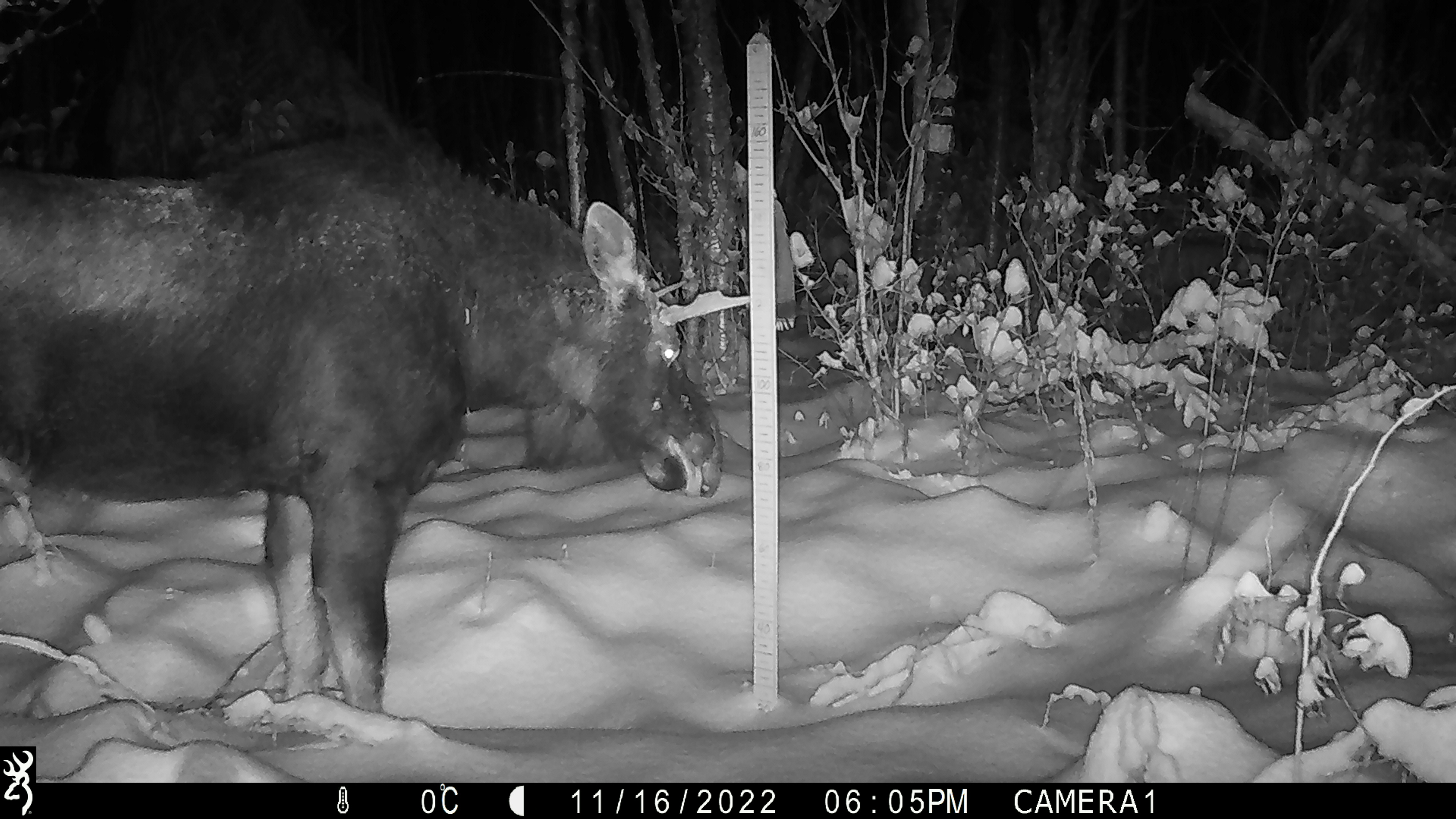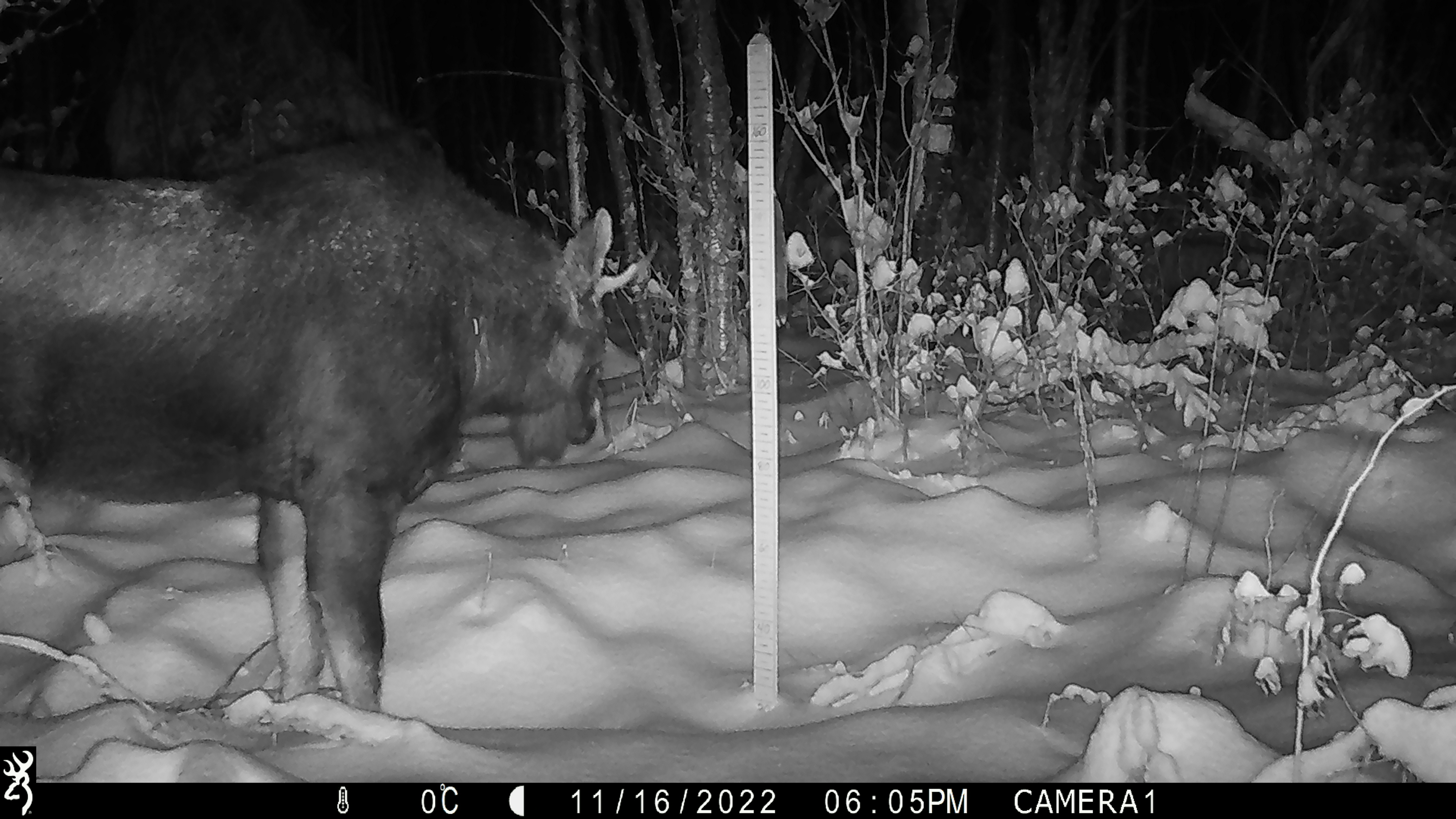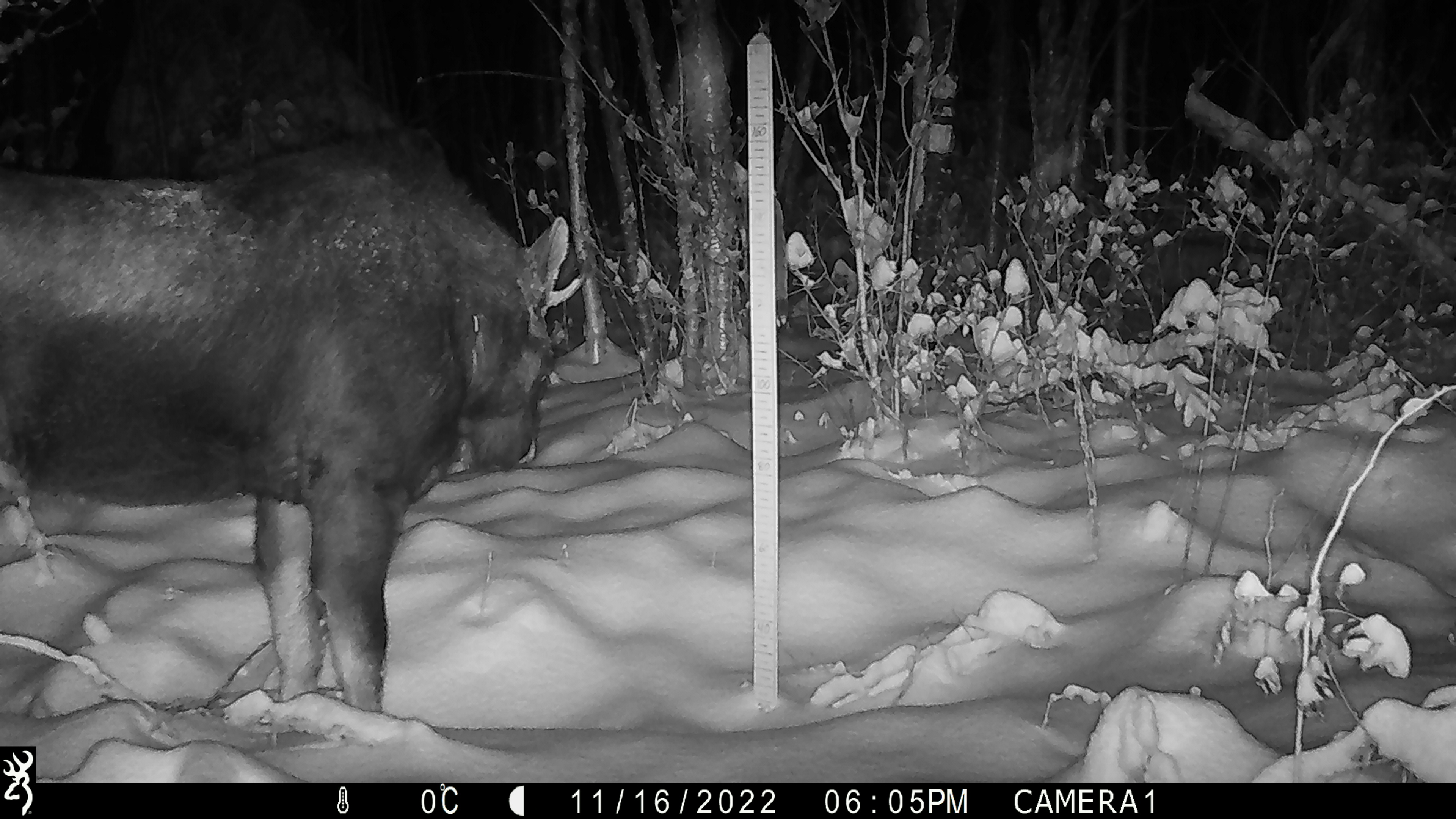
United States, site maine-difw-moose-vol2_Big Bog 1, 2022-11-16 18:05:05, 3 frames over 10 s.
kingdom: Animalia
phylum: Chordata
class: Mammalia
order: Artiodactyla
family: Cervidae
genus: Alces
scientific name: Alces alces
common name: moose